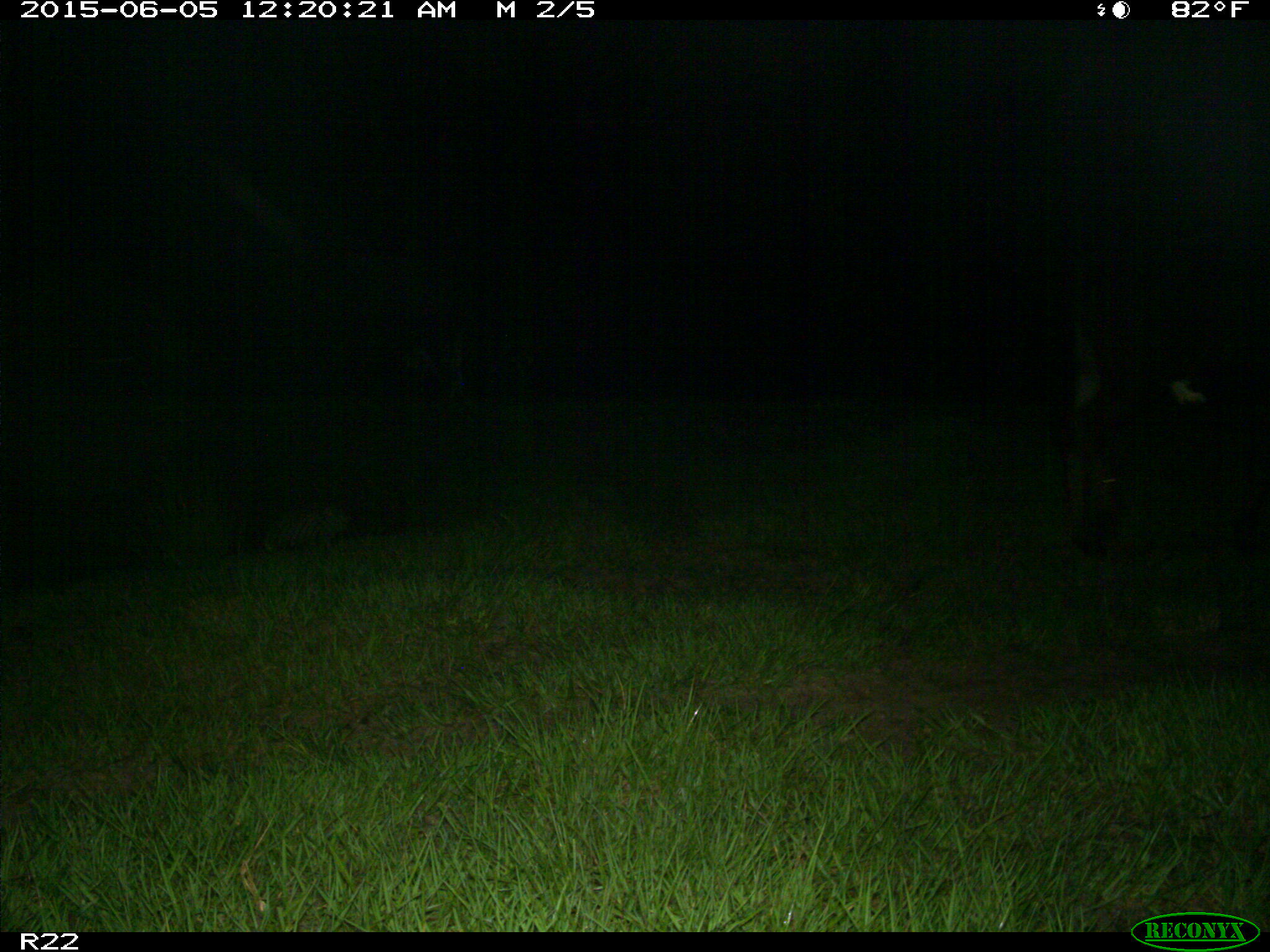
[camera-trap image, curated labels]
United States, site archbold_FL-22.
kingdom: Animalia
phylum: Chordata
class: Mammalia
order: Artiodactyla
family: Bovidae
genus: Bos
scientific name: Bos taurus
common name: domestic cow